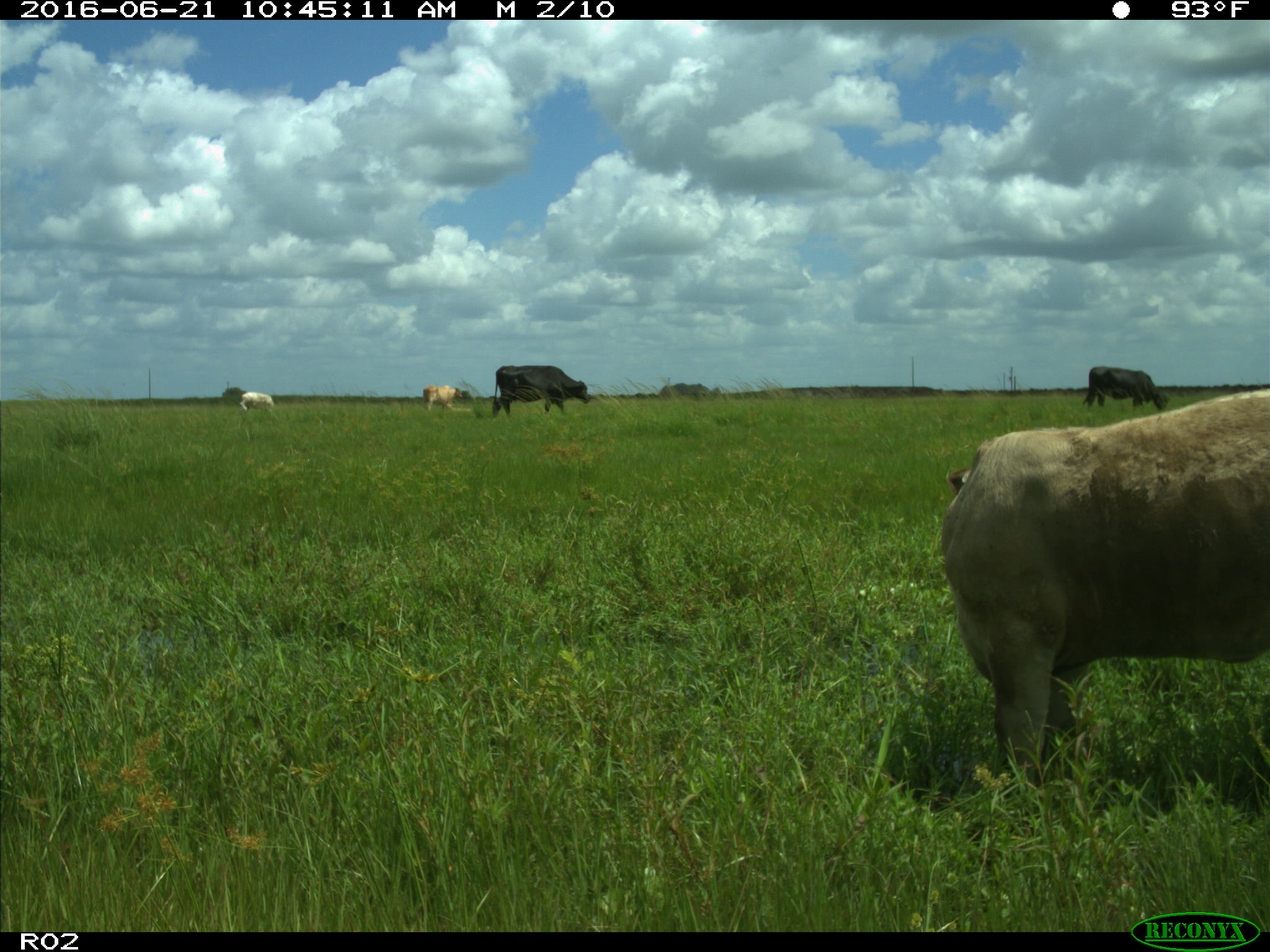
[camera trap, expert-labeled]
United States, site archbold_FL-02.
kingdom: Animalia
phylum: Chordata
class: Mammalia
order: Artiodactyla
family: Bovidae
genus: Bos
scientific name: Bos taurus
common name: domestic cow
Bos taurus (domestic cow).